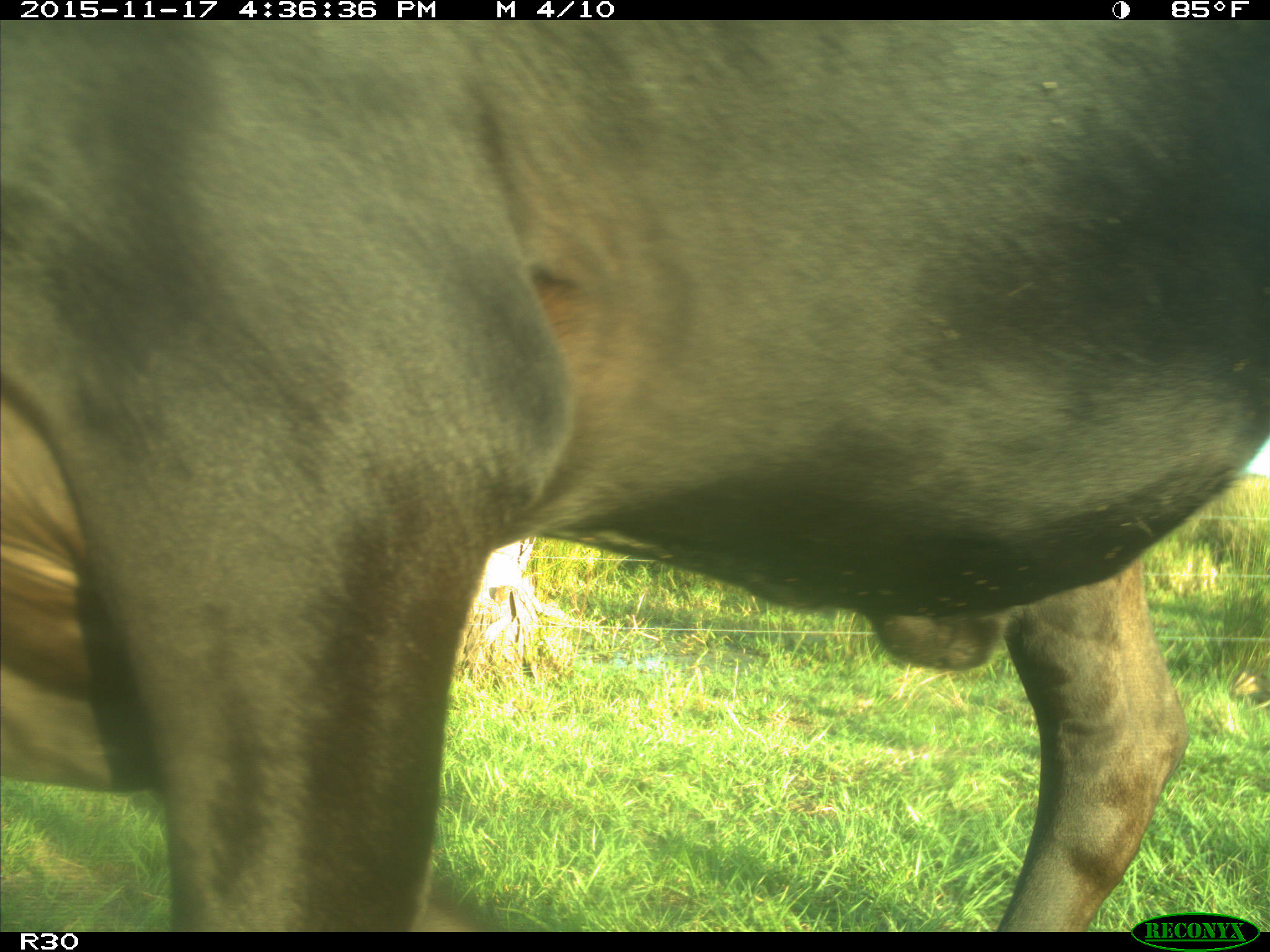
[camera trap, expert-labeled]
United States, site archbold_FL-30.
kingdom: Animalia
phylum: Chordata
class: Mammalia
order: Artiodactyla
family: Bovidae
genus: Bos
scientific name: Bos taurus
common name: domestic cow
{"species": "Bos taurus (domestic cow)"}